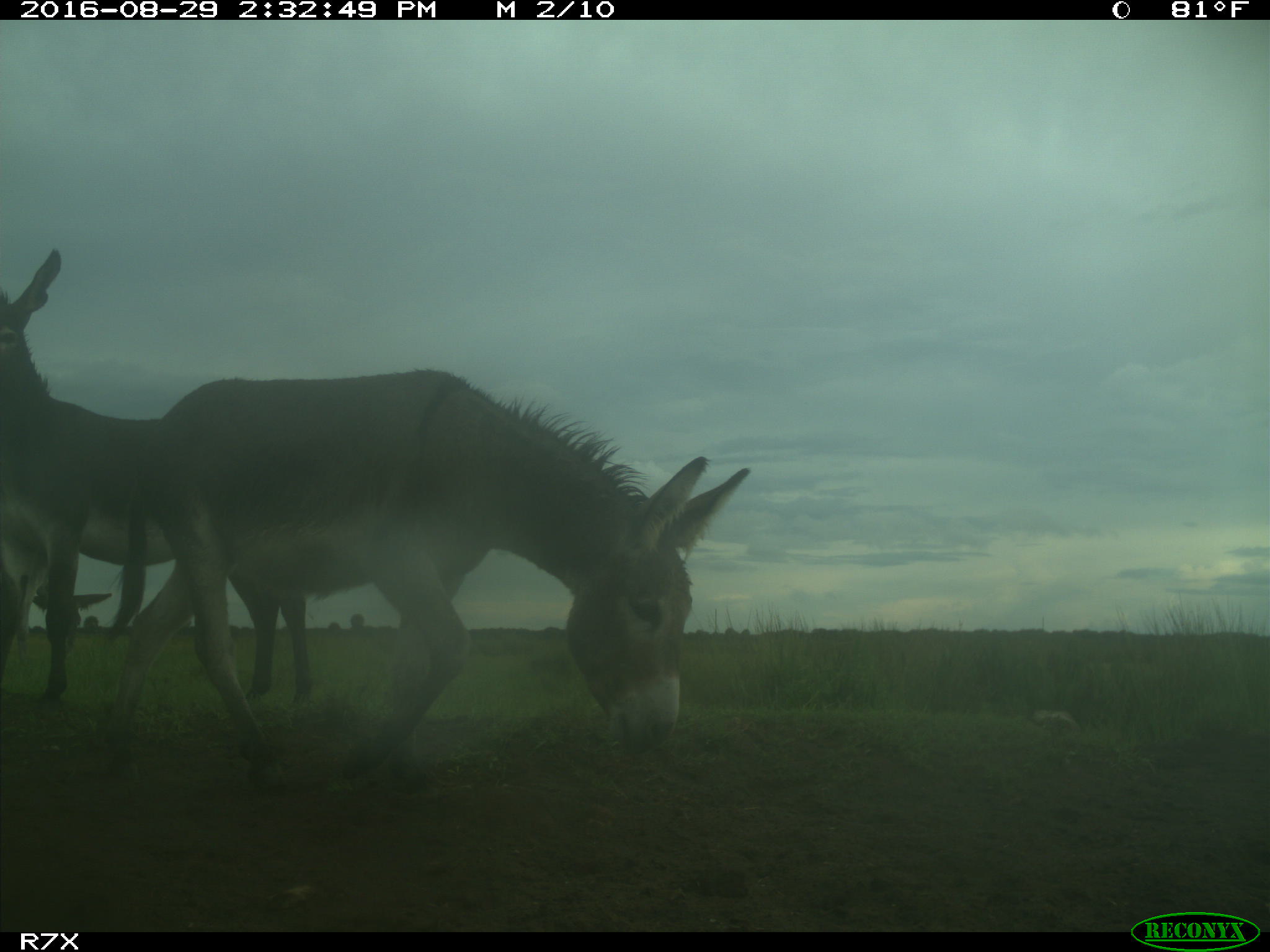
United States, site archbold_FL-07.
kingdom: Animalia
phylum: Chordata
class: Mammalia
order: Perissodactyla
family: Equidae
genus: Equus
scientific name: Equus africanus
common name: african wild ass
Equus africanus (african wild ass).